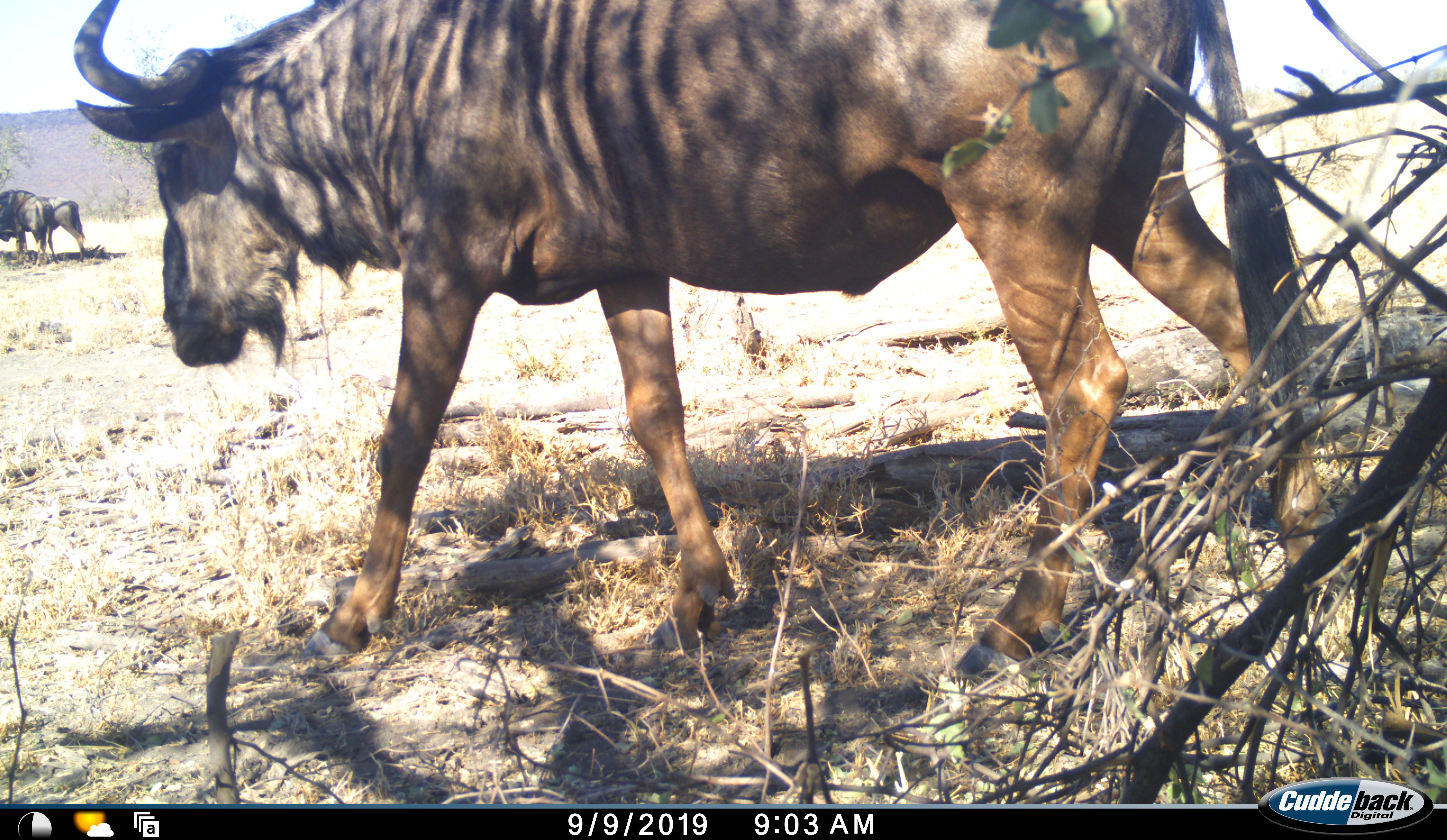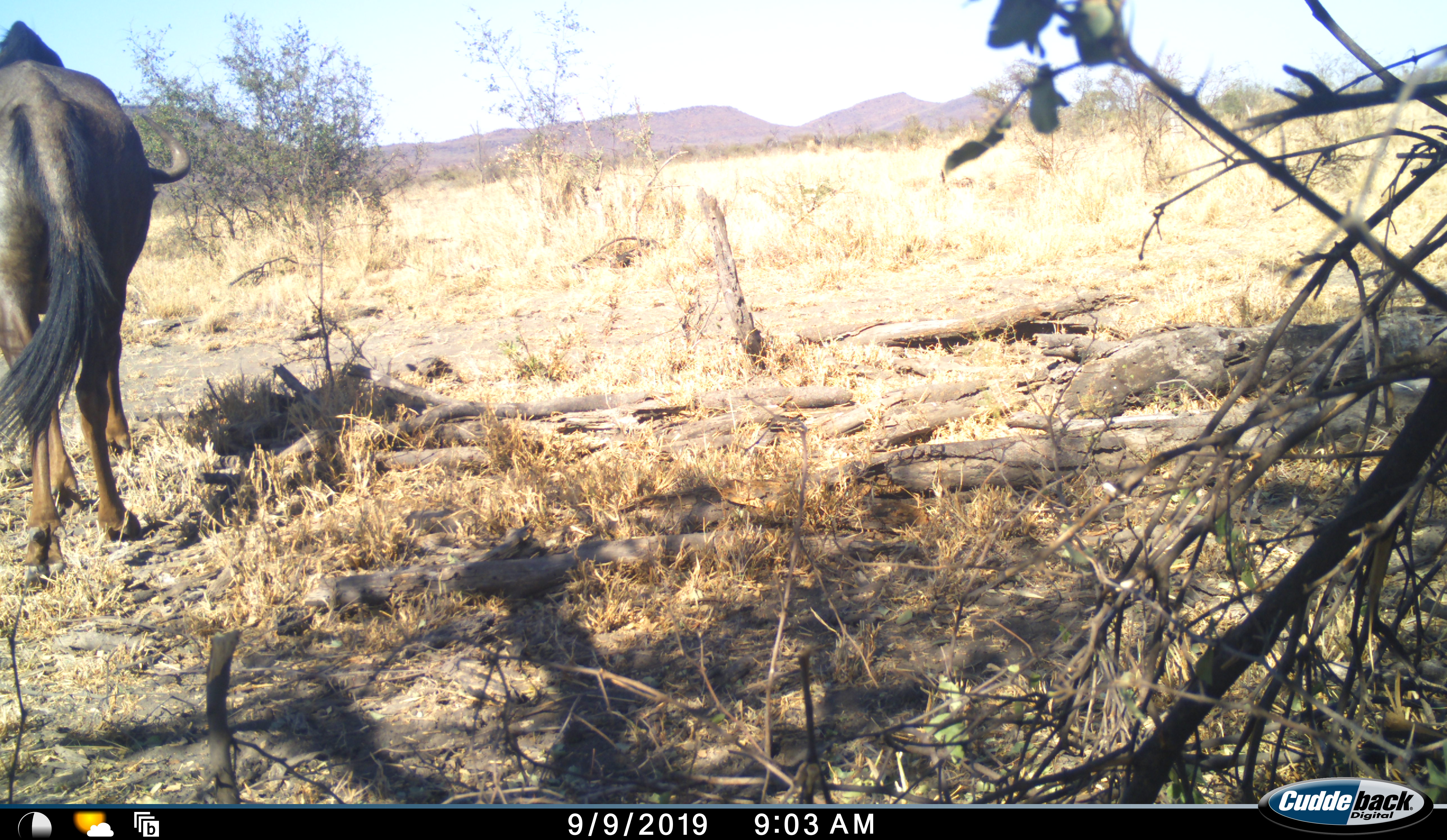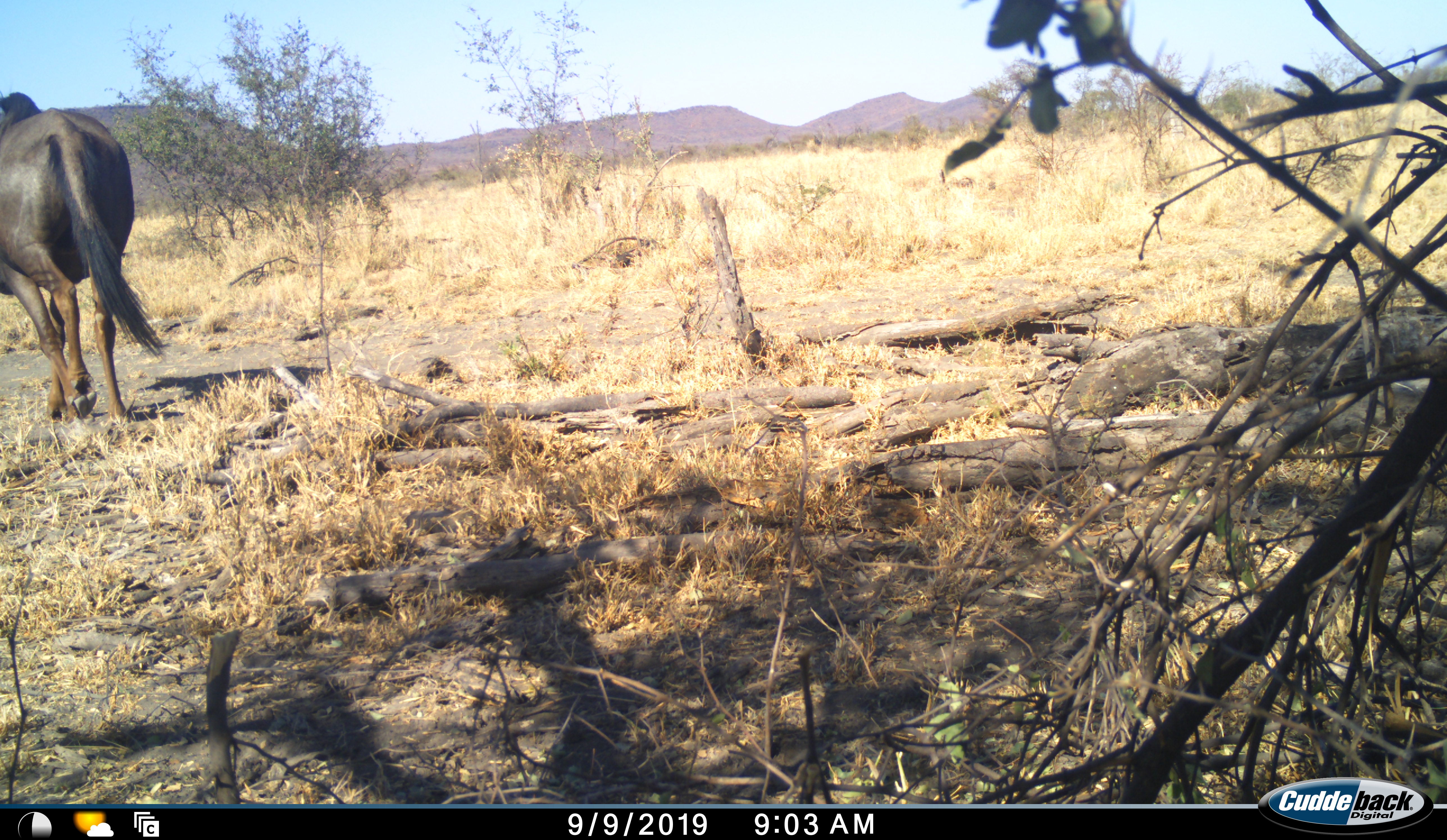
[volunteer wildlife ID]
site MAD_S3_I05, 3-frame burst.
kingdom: Animalia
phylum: Chordata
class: Mammalia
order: Artiodactyla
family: Bovidae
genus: Connochaetes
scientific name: Connochaetes taurinus taurinus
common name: blue wildebeest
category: wildebeestblue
Wildebeestblue (blue wildebeest) (Connochaetes taurinus taurinus), count 3. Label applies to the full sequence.